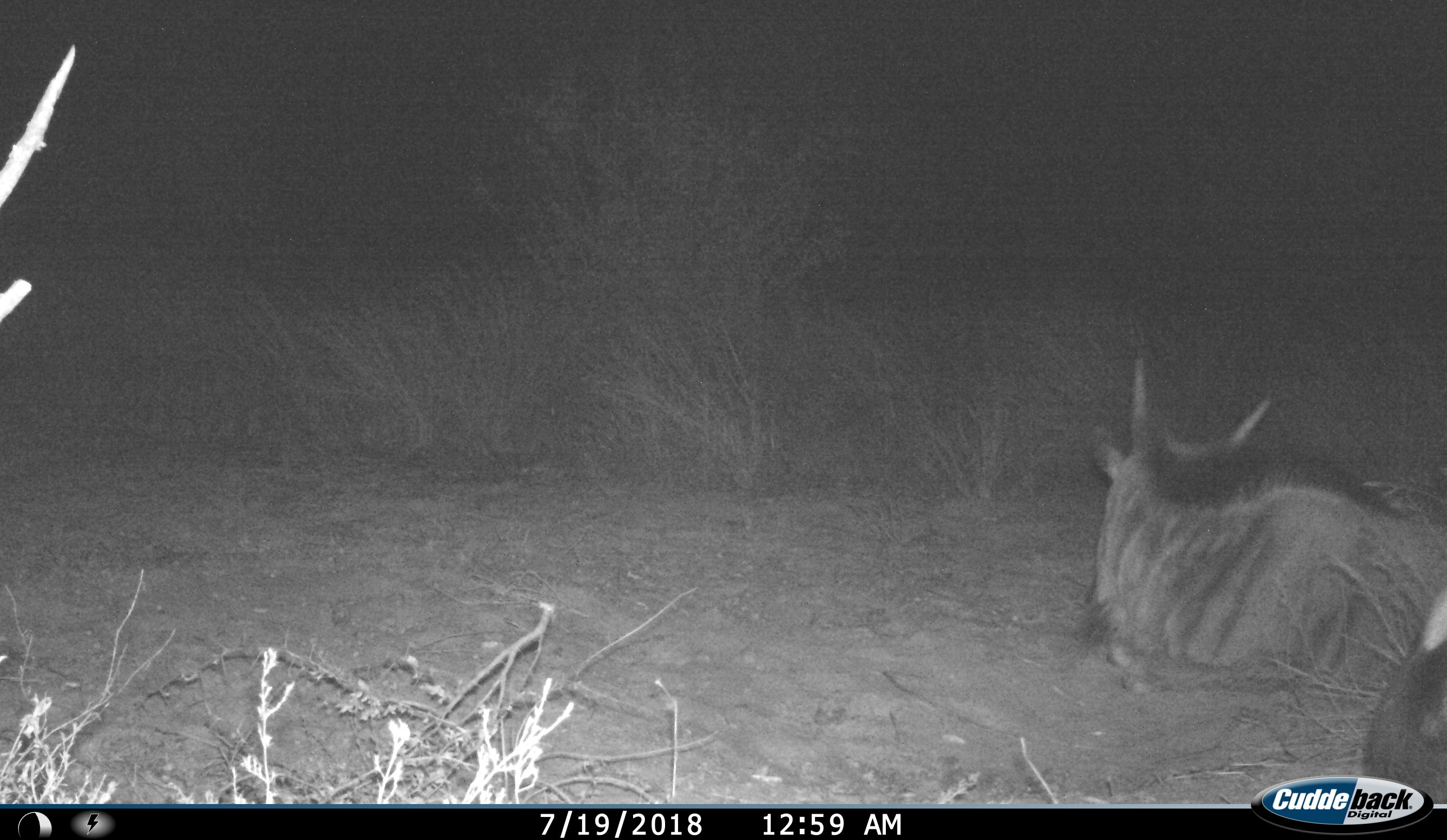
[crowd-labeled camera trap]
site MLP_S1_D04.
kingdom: Animalia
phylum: Chordata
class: Mammalia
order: Artiodactyla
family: Bovidae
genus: Connochaetes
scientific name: Connochaetes taurinus taurinus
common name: blue wildebeest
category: wildebeestblue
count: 2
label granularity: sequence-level